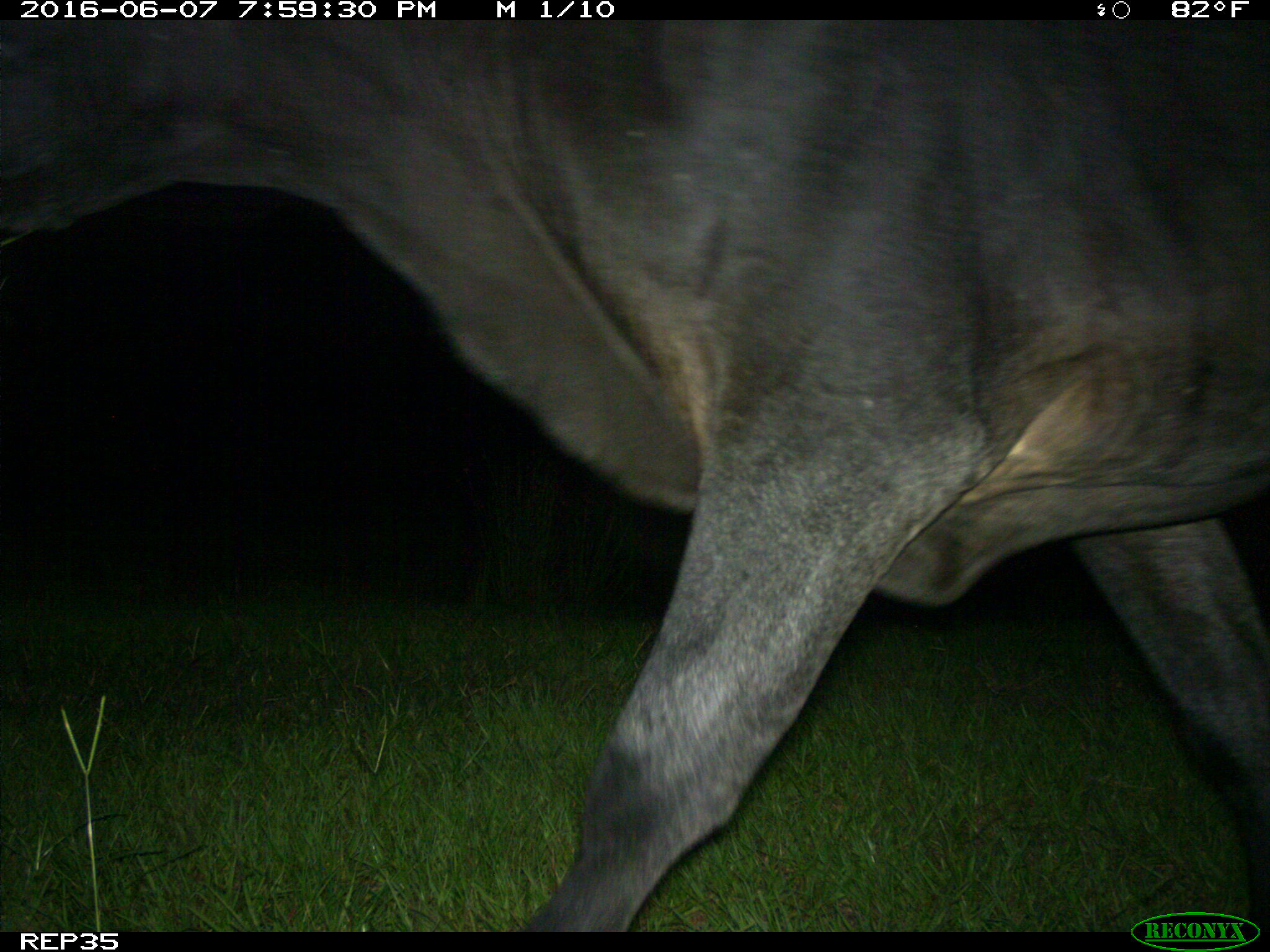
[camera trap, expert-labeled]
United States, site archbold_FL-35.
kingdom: Animalia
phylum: Chordata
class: Mammalia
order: Artiodactyla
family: Bovidae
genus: Bos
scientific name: Bos taurus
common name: domestic cow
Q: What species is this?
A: Bos taurus (domestic cow).